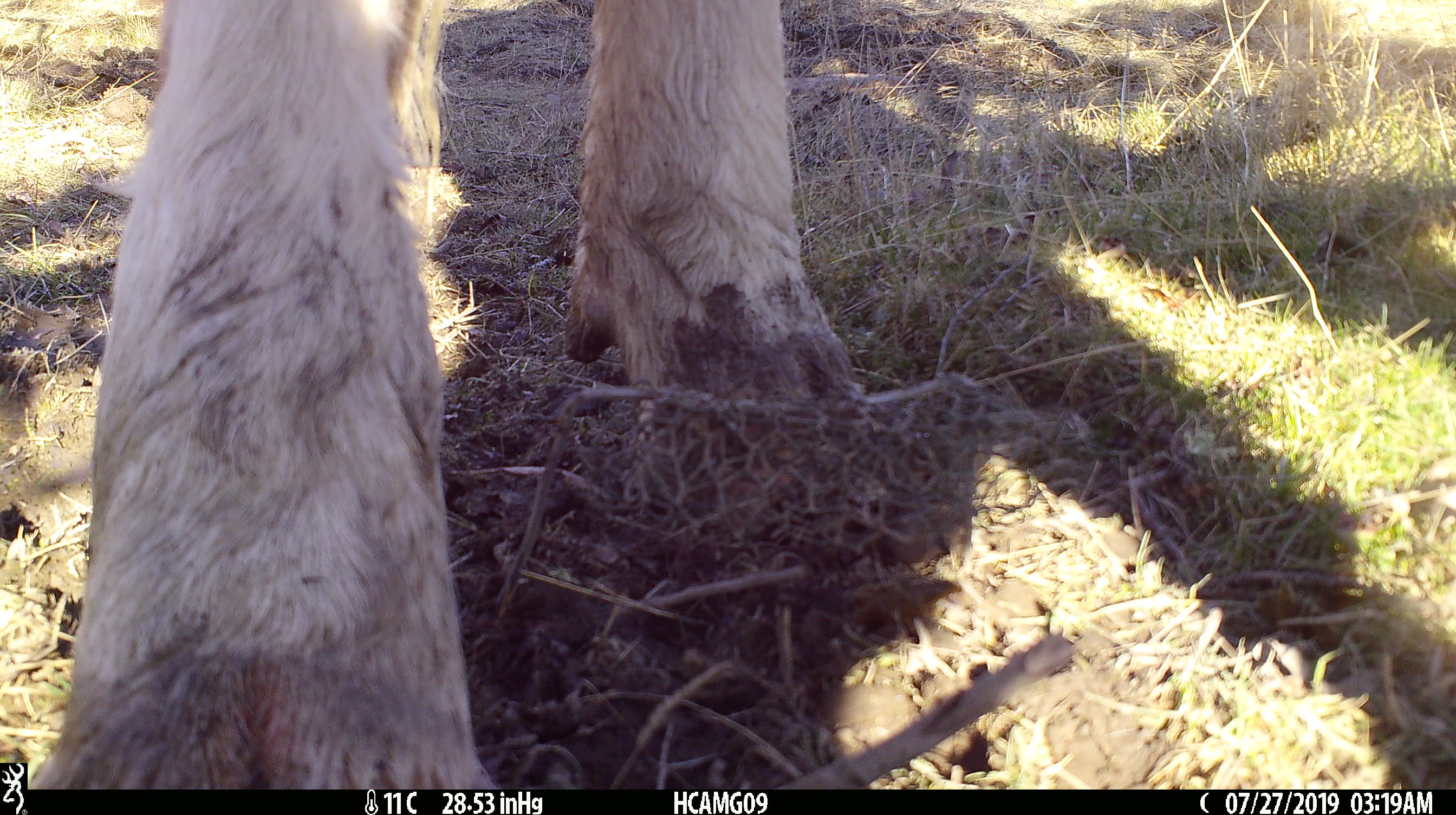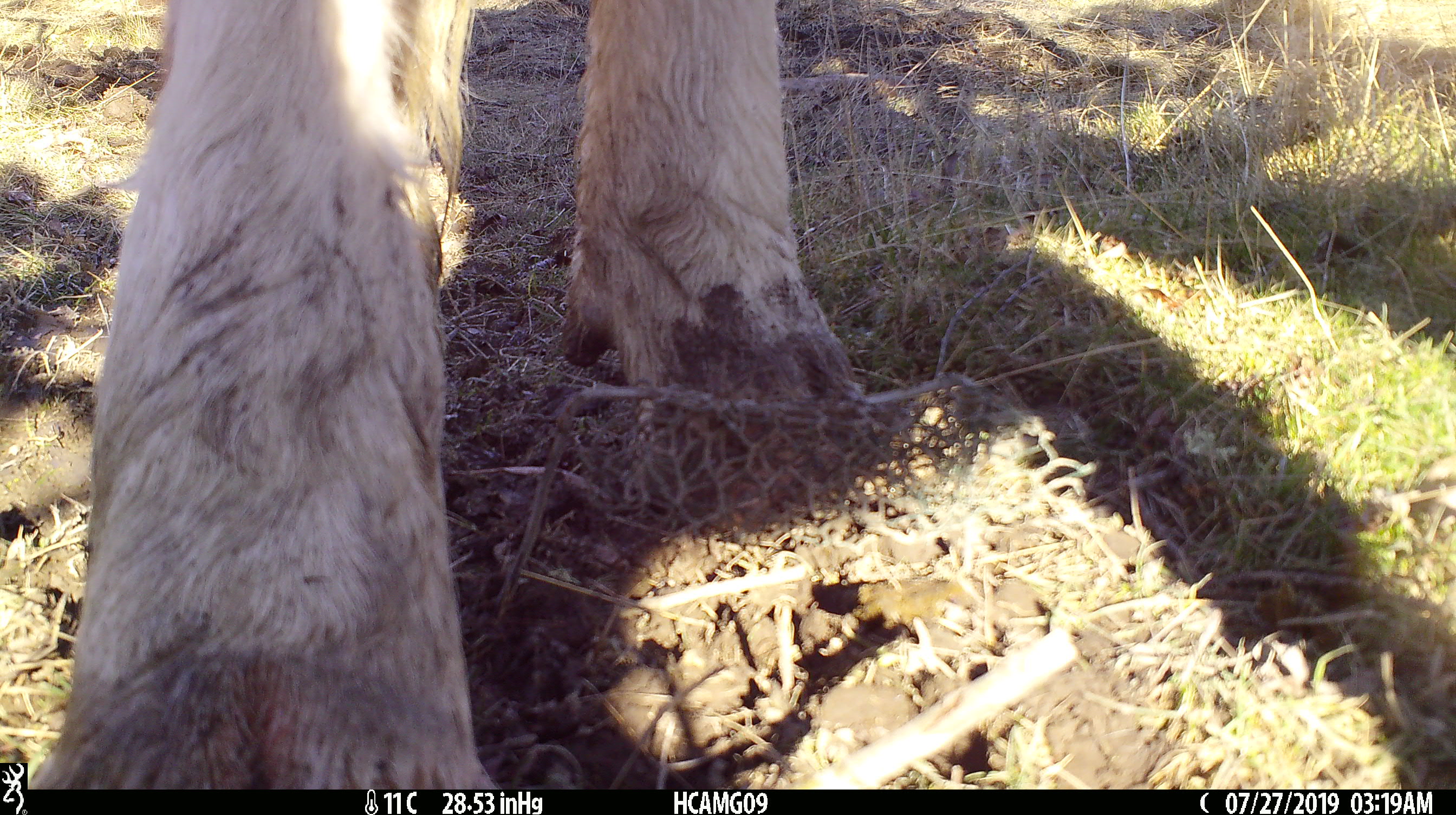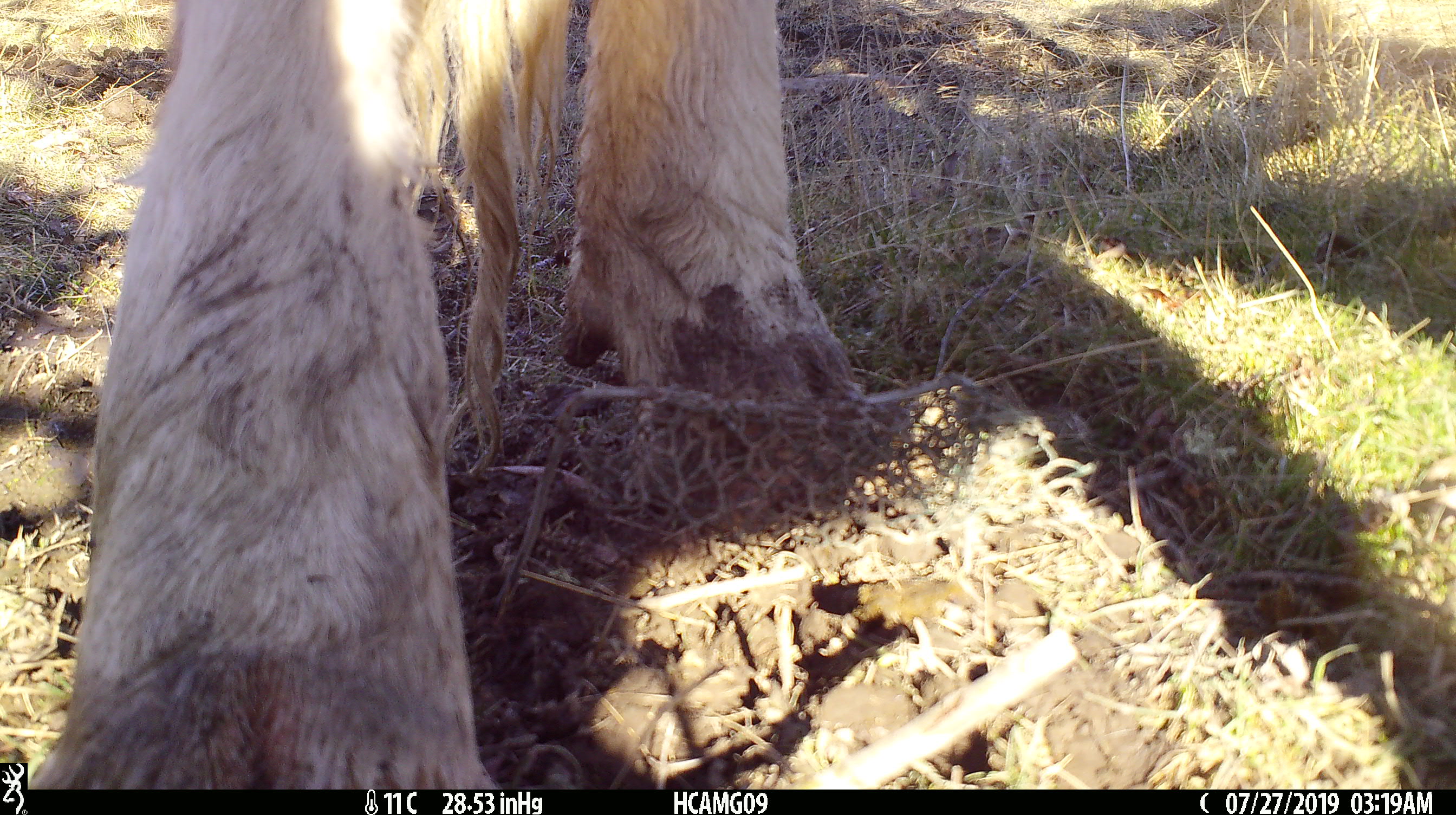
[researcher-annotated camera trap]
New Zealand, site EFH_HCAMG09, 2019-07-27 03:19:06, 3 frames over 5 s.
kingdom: Animalia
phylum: Chordata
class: Mammalia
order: Artiodactyla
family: Bovidae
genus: Bos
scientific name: Bos taurus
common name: domestic cow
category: cow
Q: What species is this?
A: Cow (domestic cow) (Bos taurus).